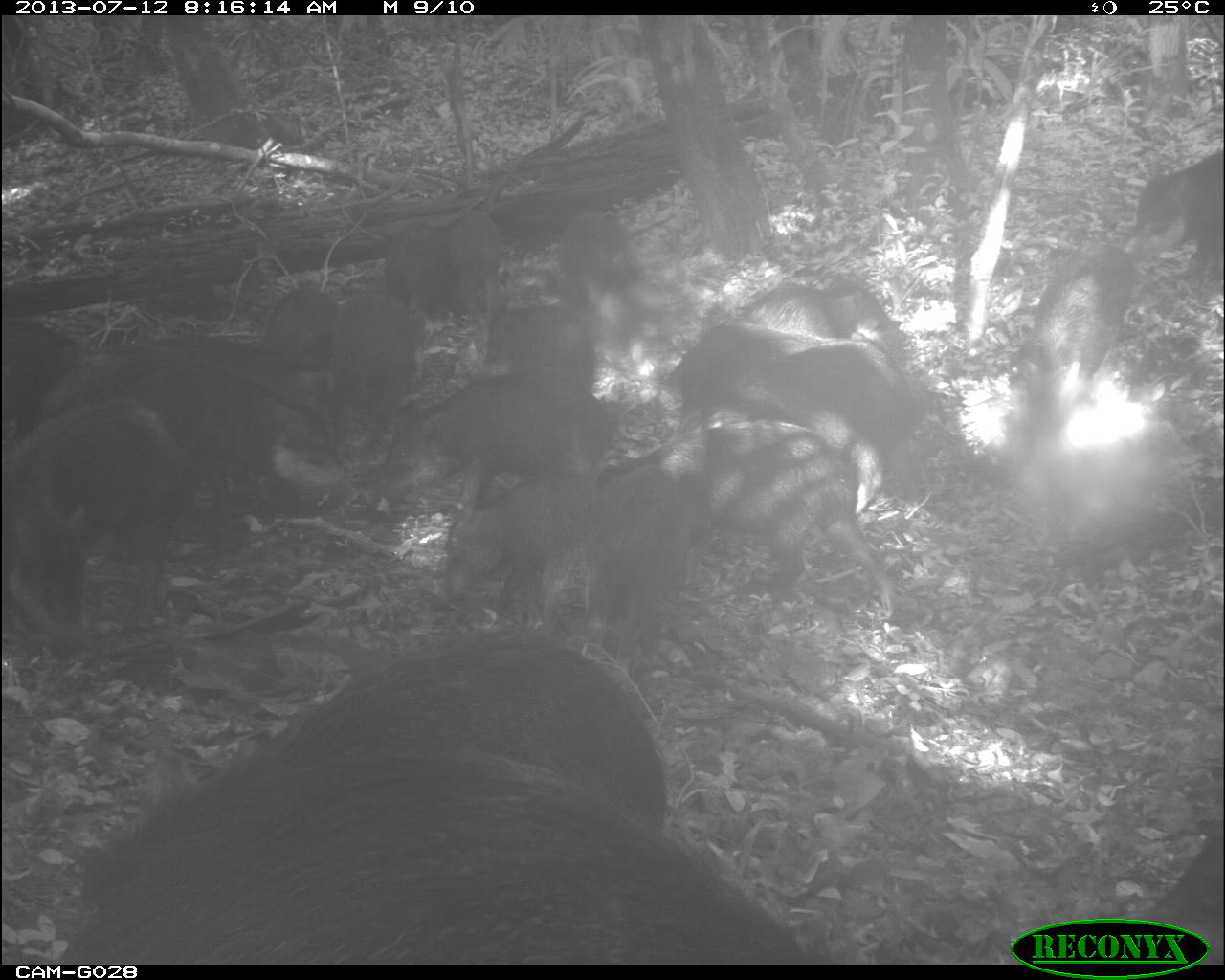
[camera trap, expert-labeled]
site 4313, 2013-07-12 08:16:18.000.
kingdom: Animalia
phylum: Chordata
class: Mammalia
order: Artiodactyla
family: Tayassuidae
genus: Tayassu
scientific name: Tayassu pecari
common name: white-lipped peccary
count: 20